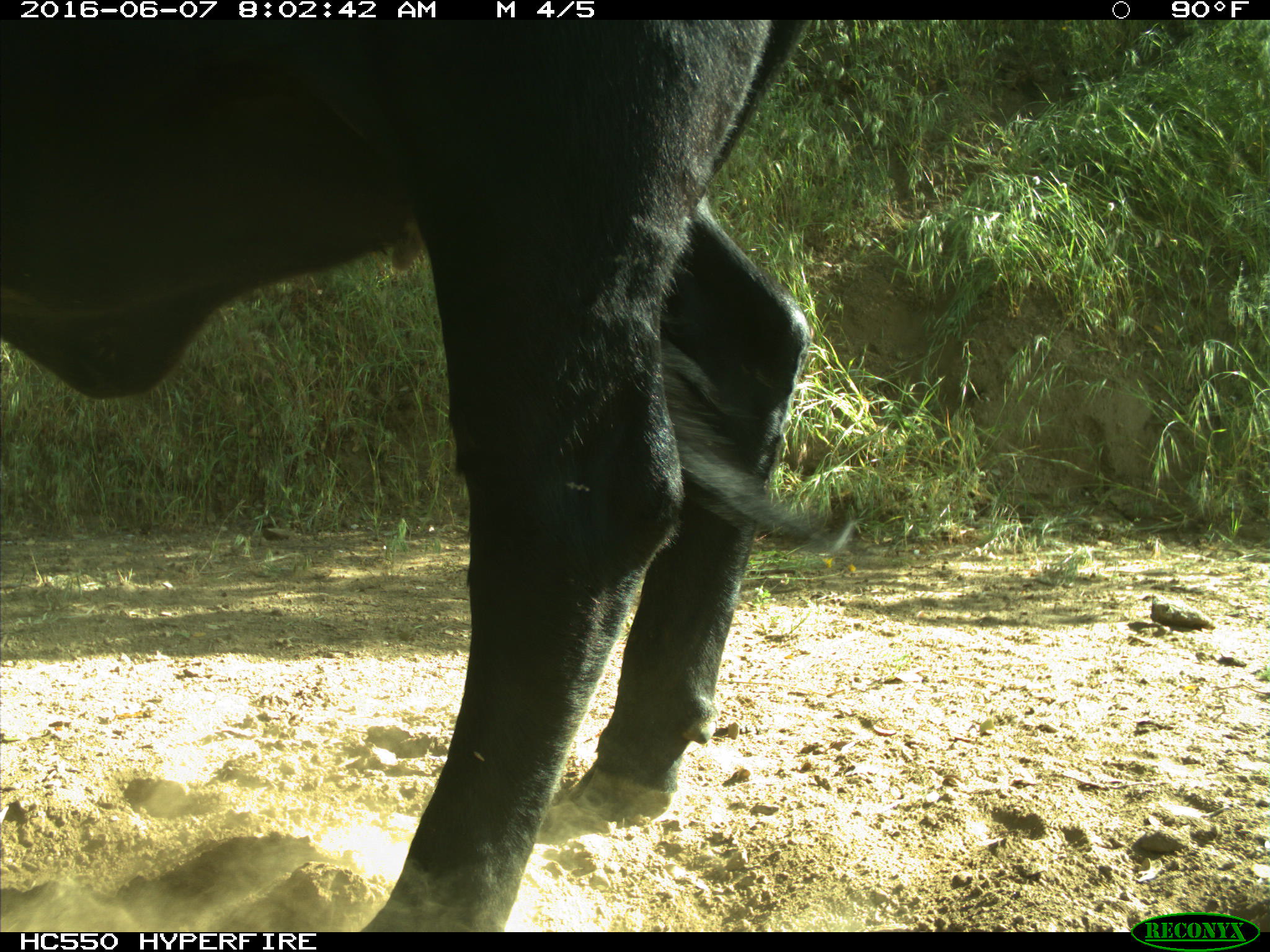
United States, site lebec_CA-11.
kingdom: Animalia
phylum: Chordata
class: Mammalia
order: Artiodactyla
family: Bovidae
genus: Bos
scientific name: Bos taurus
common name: domestic cow